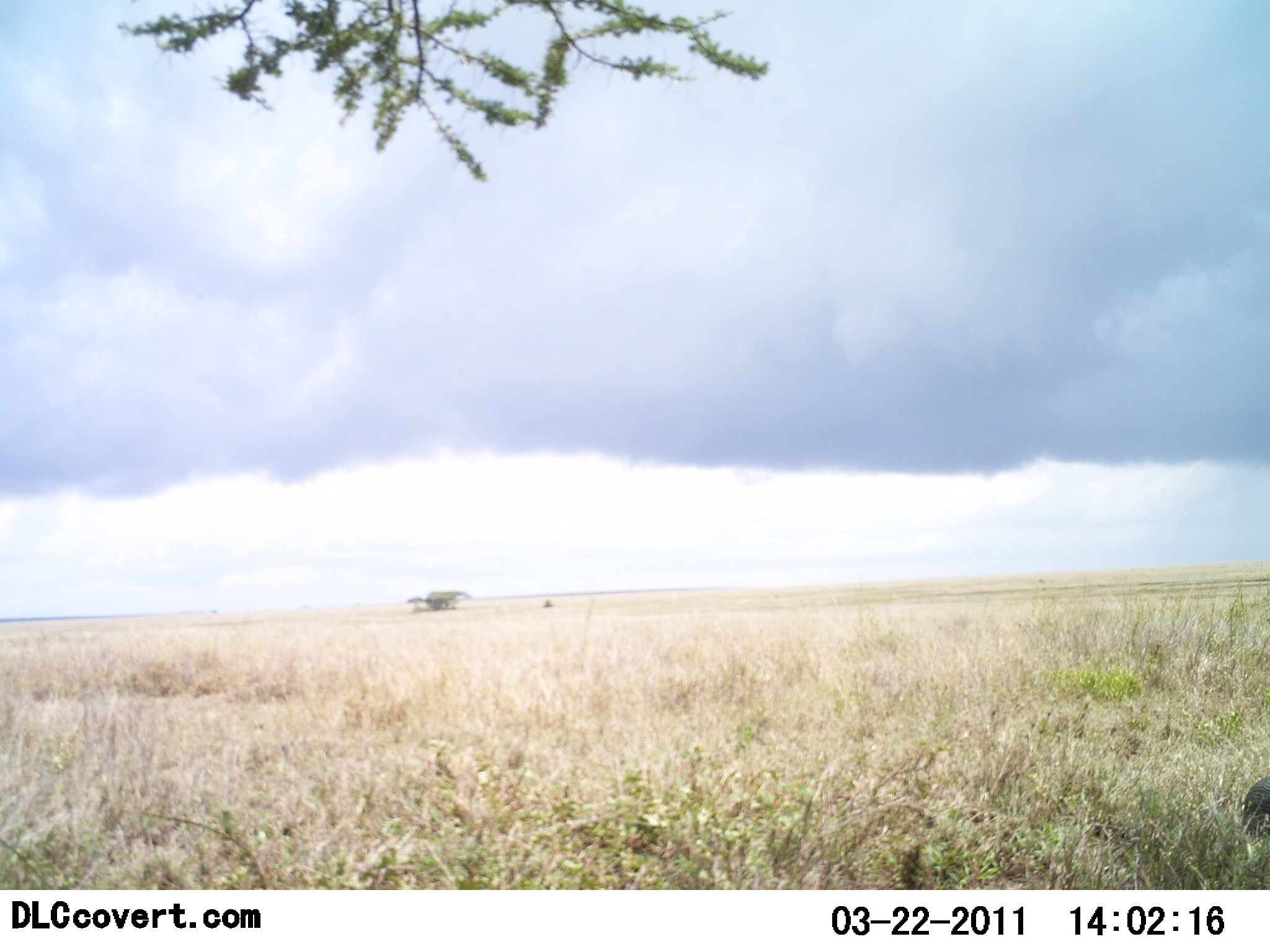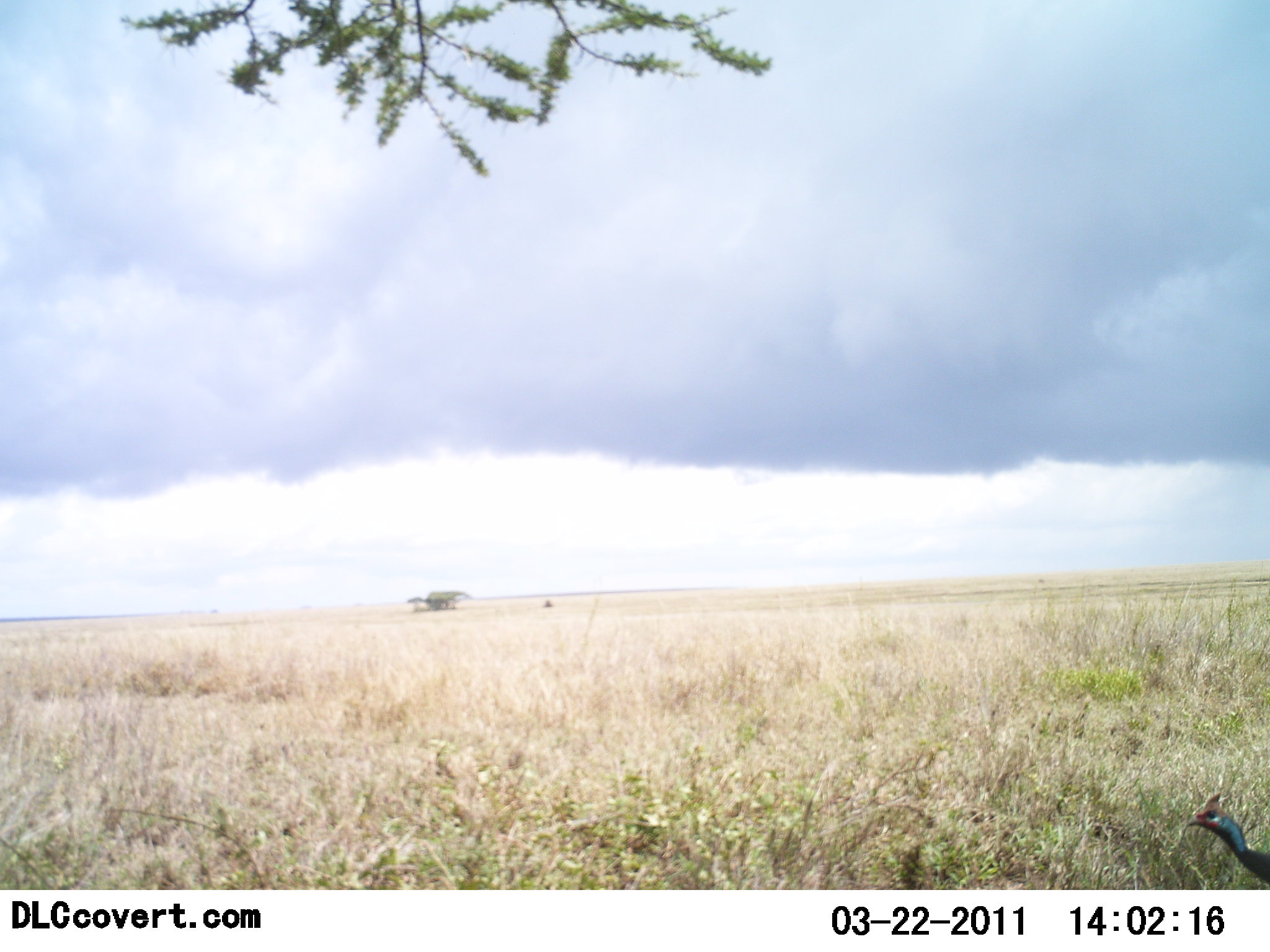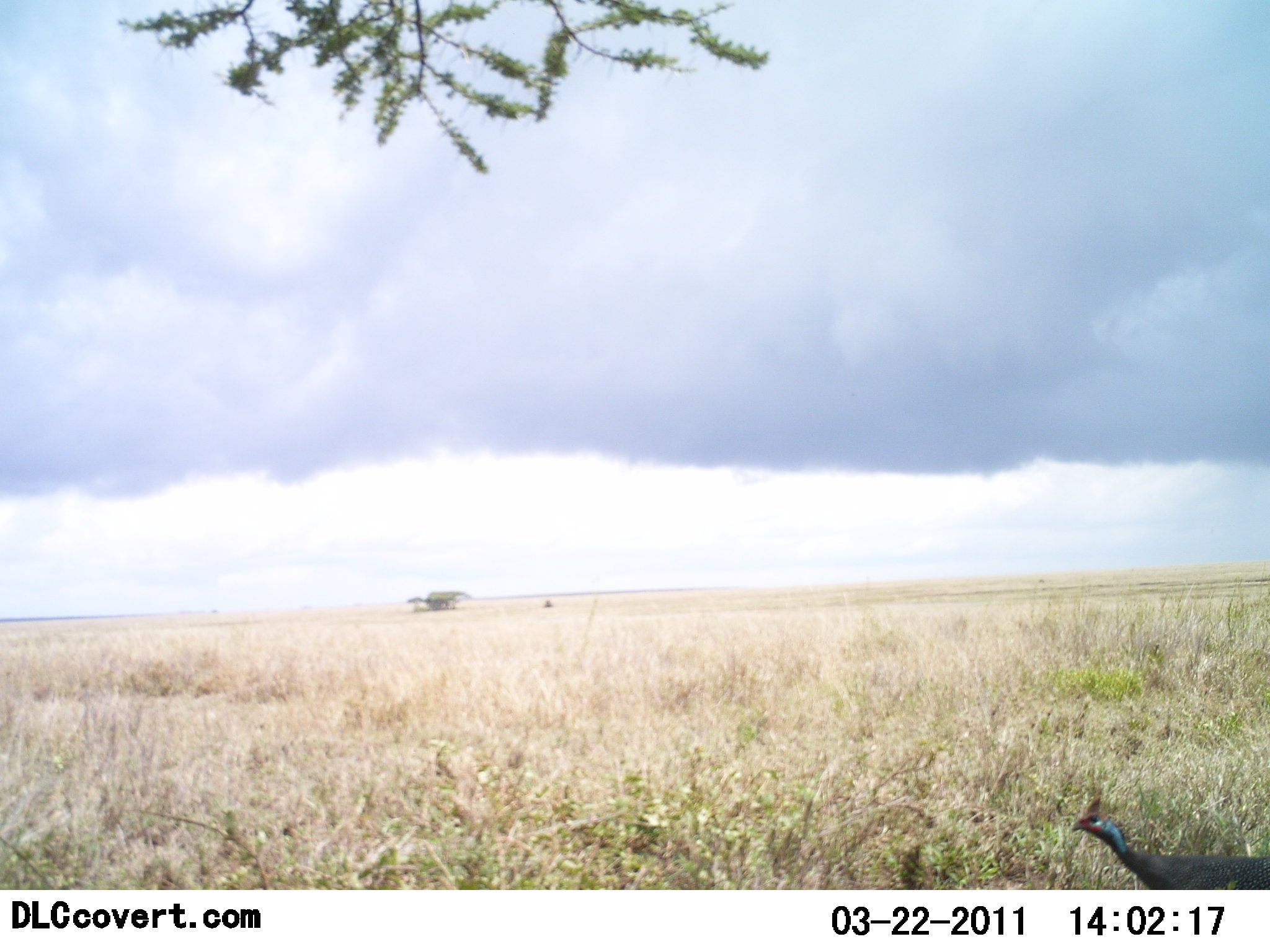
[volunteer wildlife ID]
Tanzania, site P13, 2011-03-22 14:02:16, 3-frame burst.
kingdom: Animalia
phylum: Chordata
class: Aves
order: Galliformes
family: Numididae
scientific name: Numididae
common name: guinea fowl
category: guineafowl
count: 1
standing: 17%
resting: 0%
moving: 83%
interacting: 0%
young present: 0%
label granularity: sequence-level